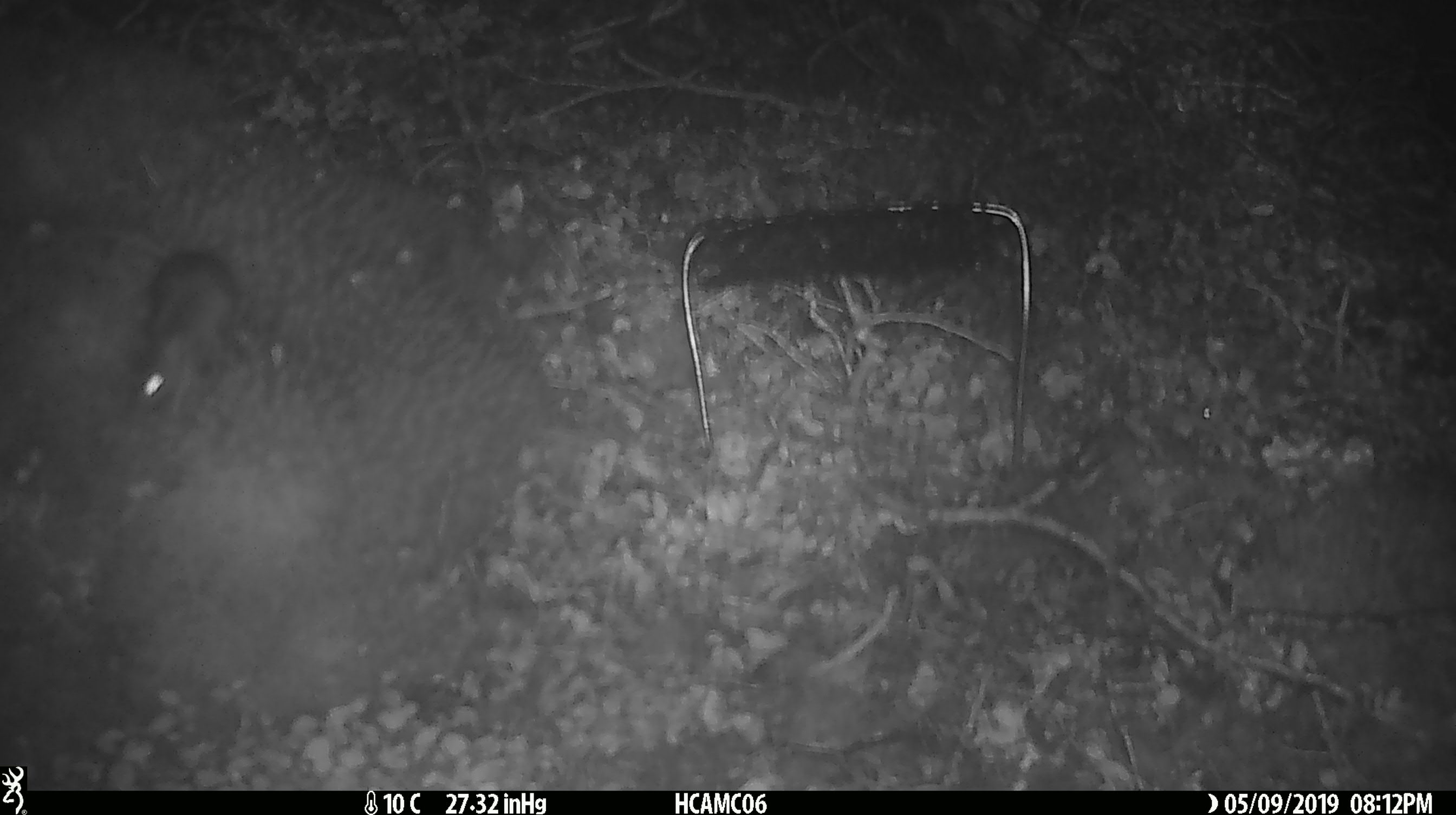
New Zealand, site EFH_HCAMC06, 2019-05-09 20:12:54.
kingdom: Animalia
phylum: Chordata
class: Mammalia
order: Rodentia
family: Muridae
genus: Mus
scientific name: Mus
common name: mouse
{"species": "mouse (Mus)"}